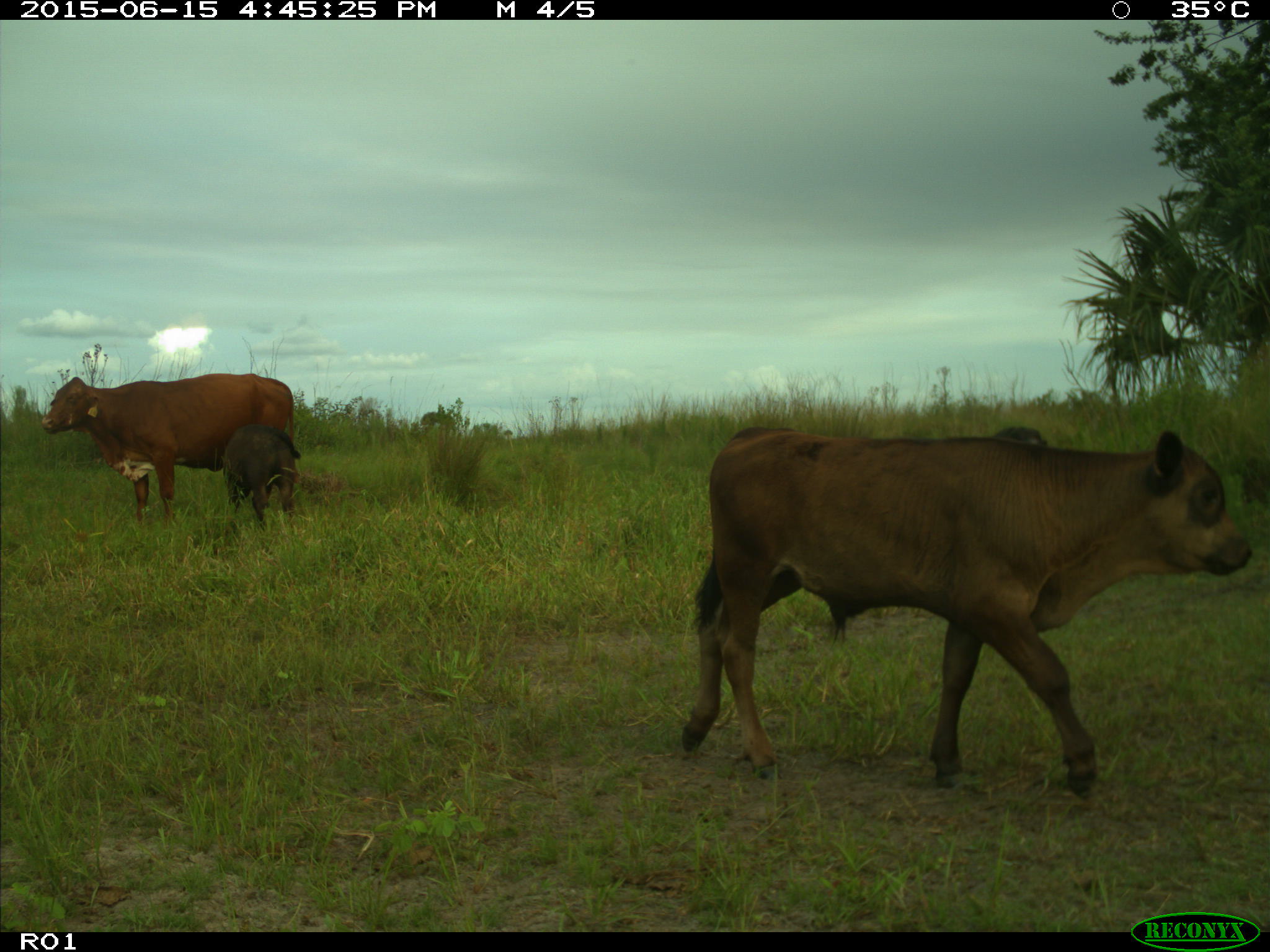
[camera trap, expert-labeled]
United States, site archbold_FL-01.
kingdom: Animalia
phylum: Chordata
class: Mammalia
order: Artiodactyla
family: Bovidae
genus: Bos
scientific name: Bos taurus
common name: domestic cow